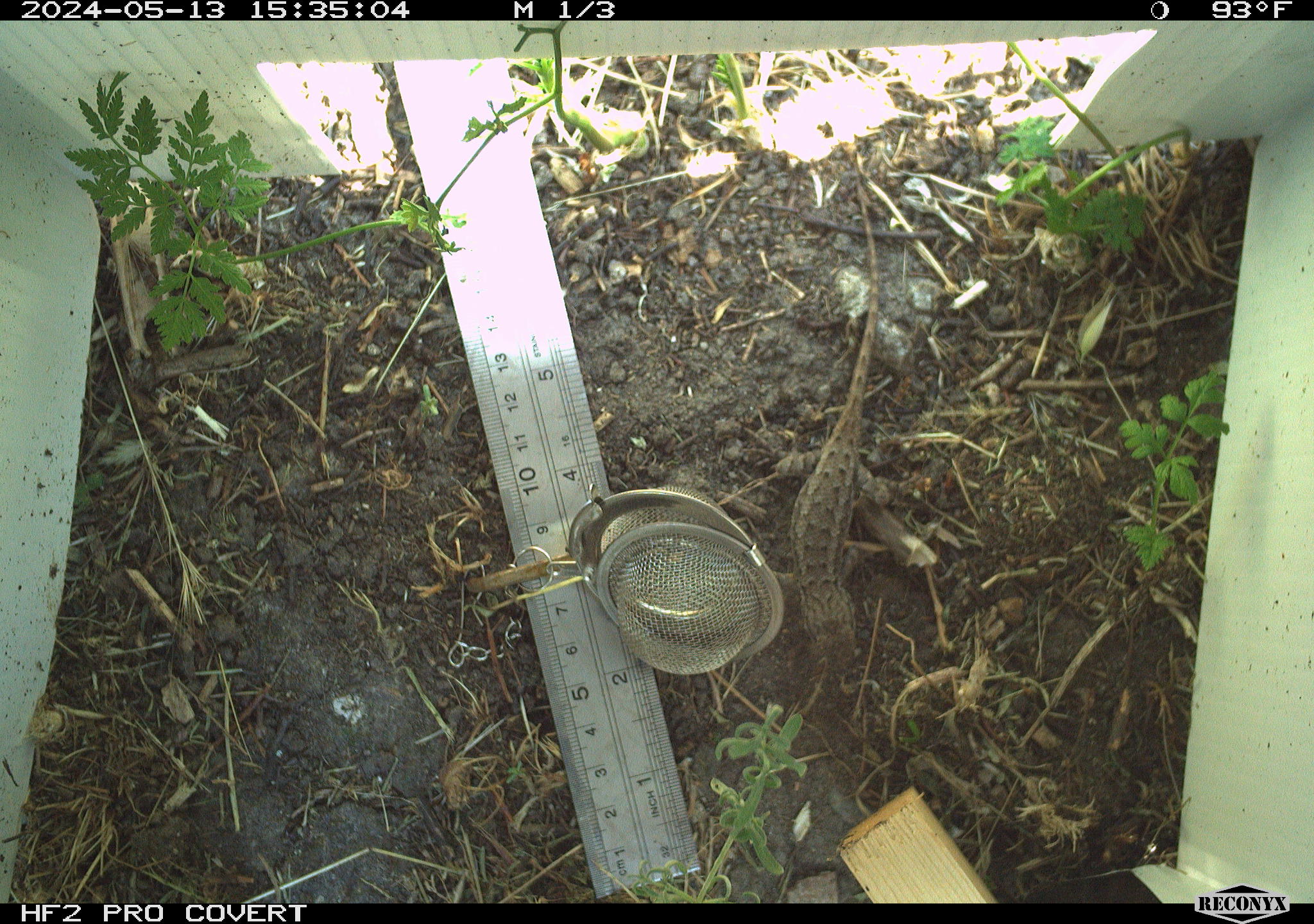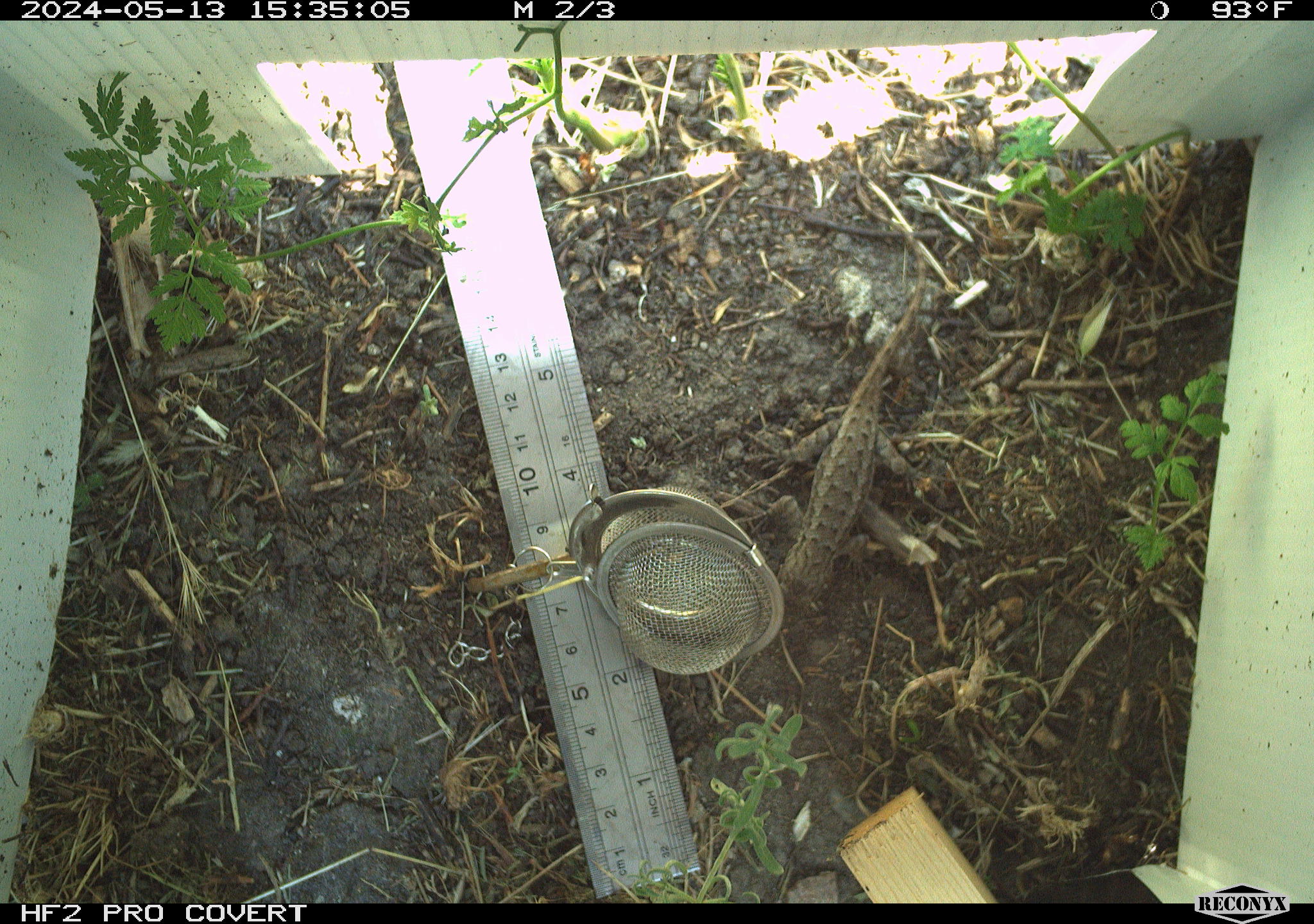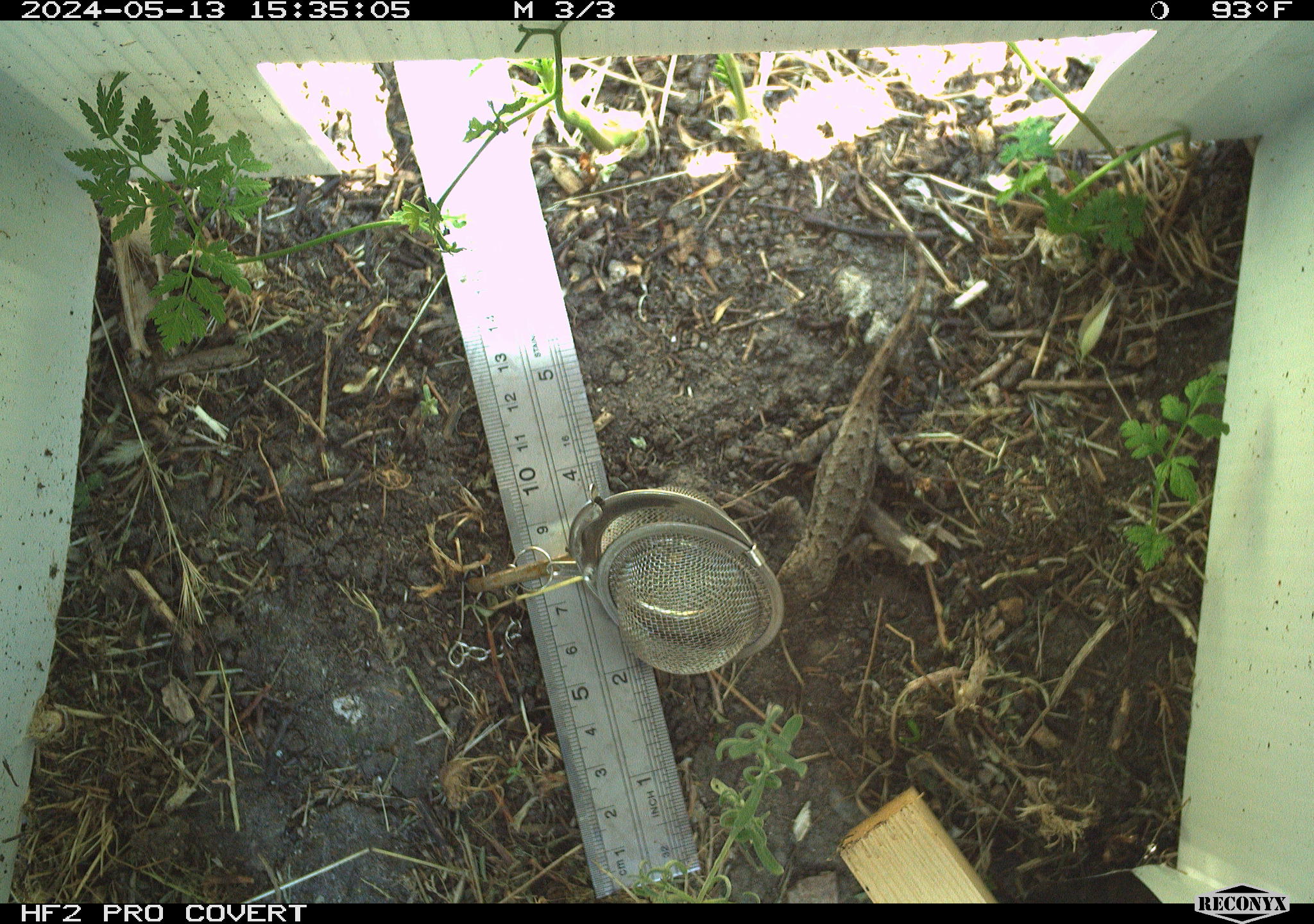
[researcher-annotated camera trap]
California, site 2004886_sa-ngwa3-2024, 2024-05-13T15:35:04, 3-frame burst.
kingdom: Animalia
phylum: Chordata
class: Reptilia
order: Squamata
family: Phrynosomatidae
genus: Sceloporus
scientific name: Sceloporus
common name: spiny lizards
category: sceloporus species